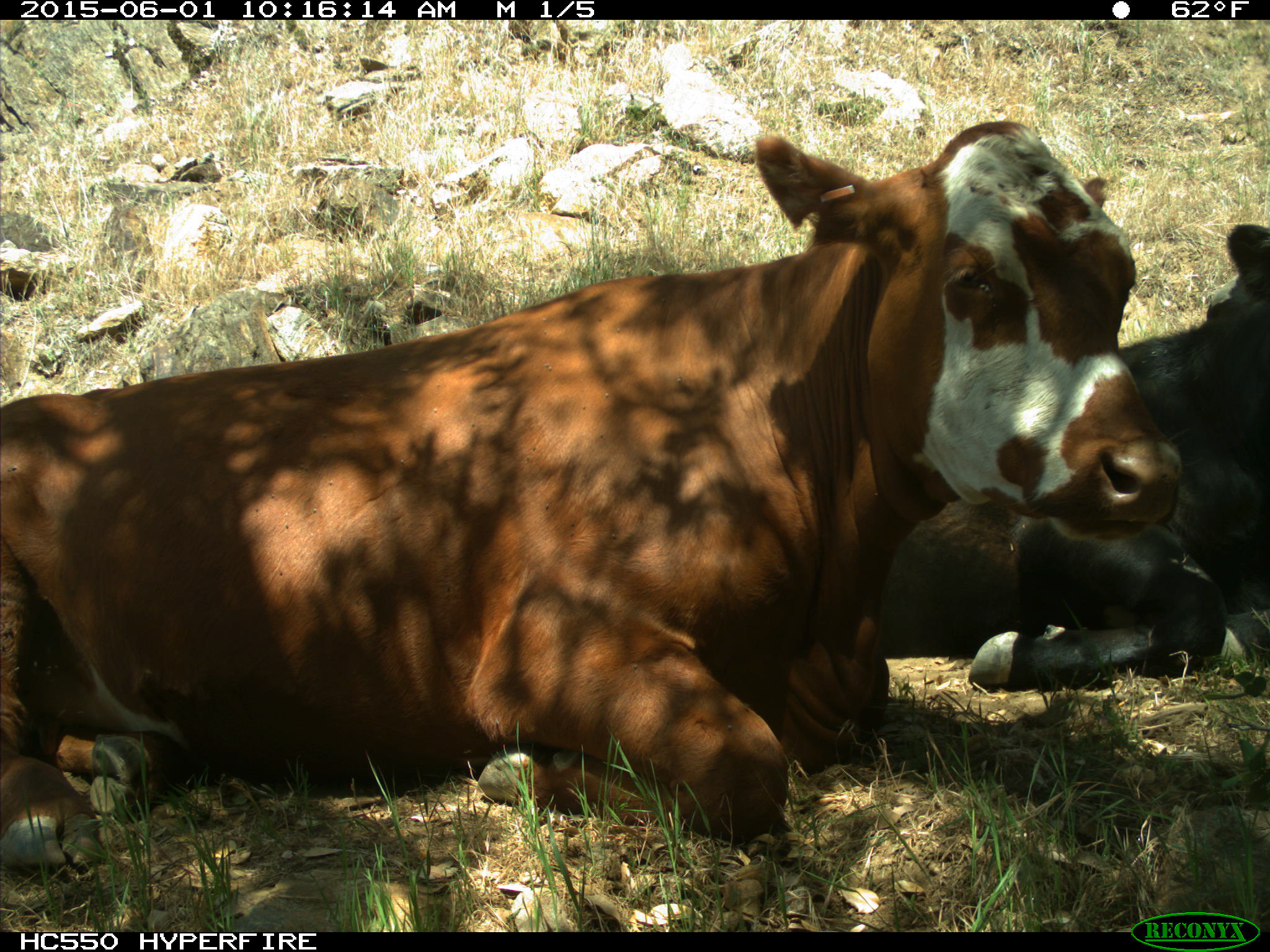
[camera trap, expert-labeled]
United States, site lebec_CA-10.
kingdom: Animalia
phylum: Chordata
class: Mammalia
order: Artiodactyla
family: Bovidae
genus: Bos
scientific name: Bos taurus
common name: domestic cow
Bos taurus (domestic cow).